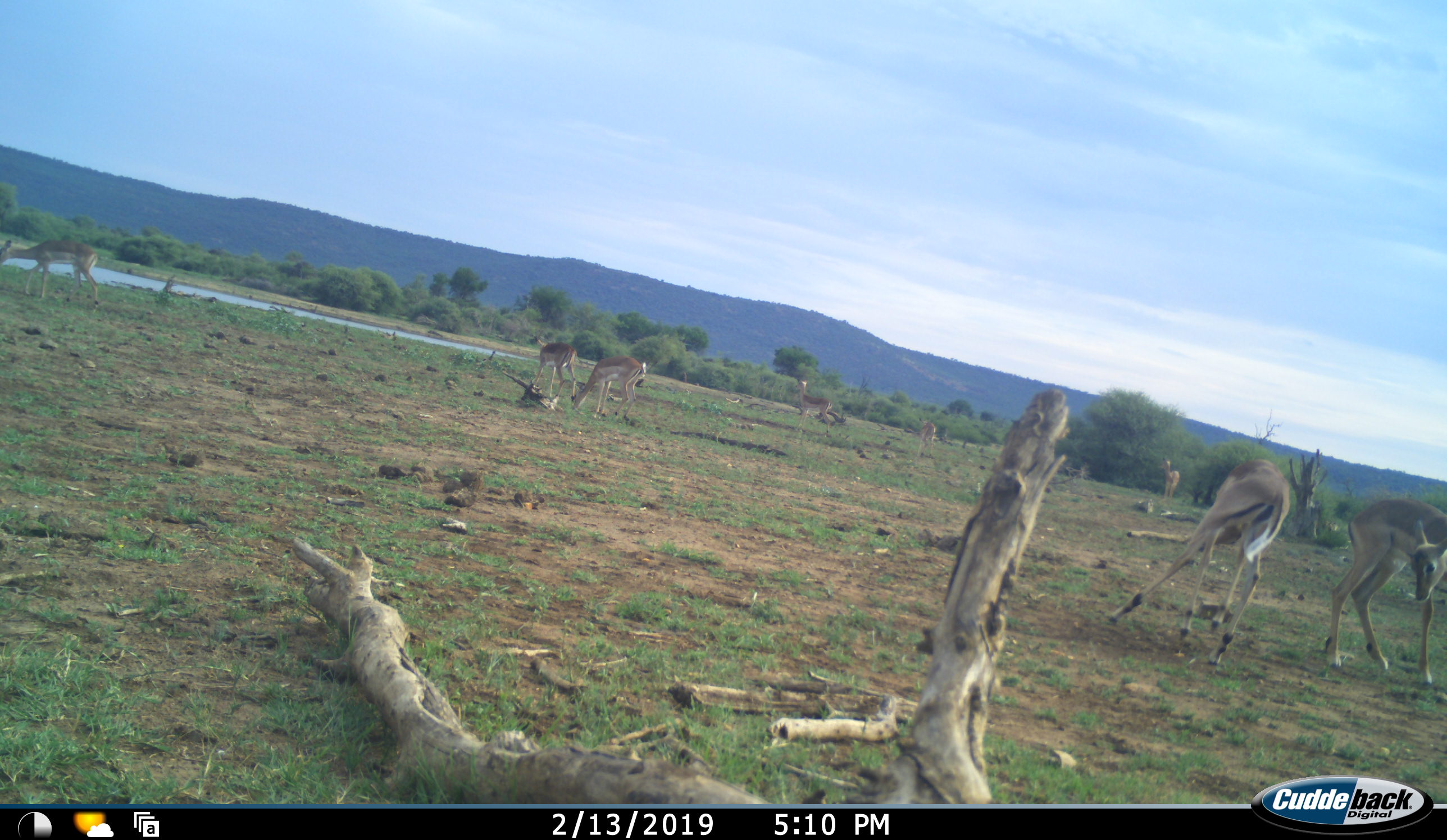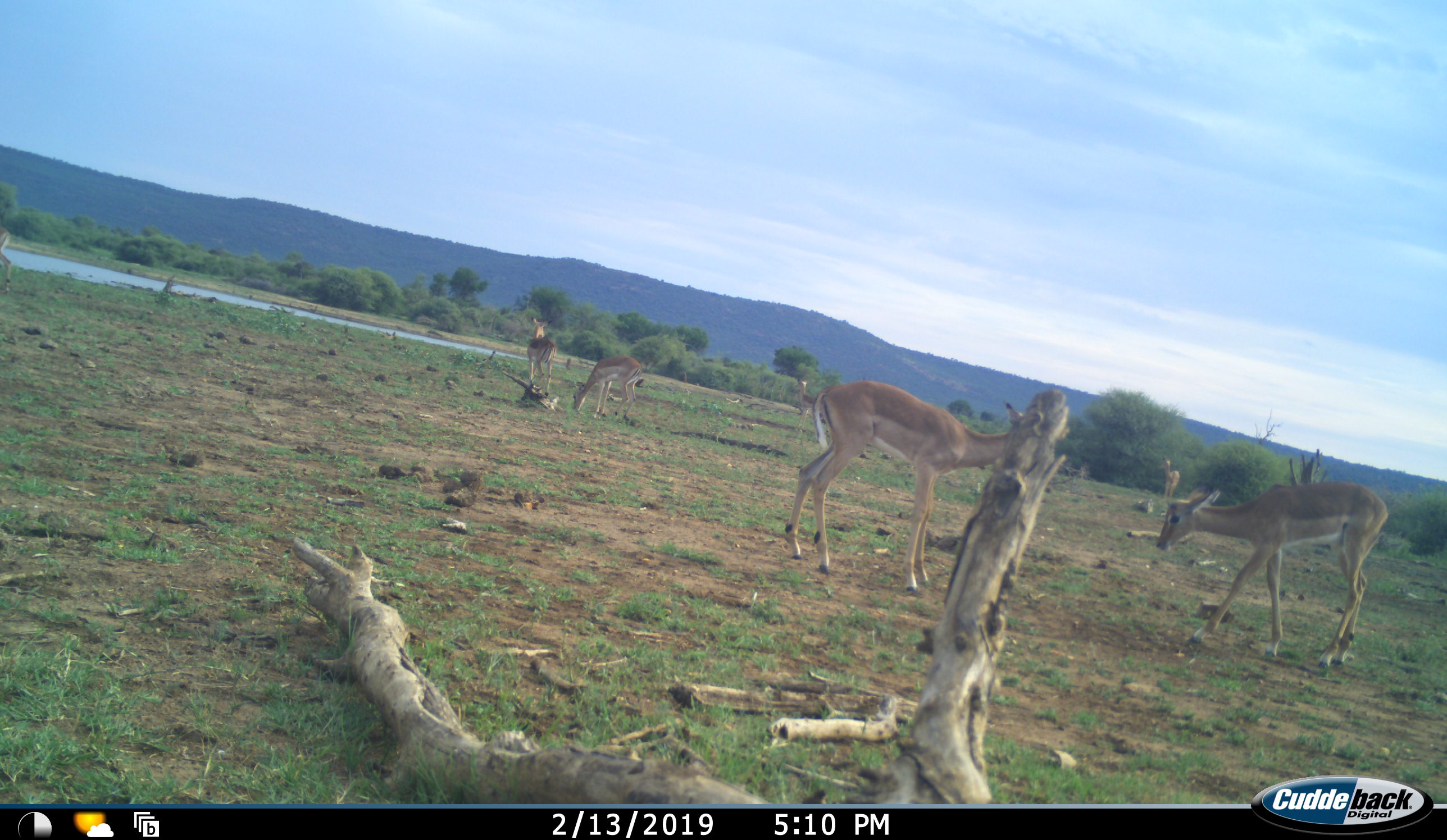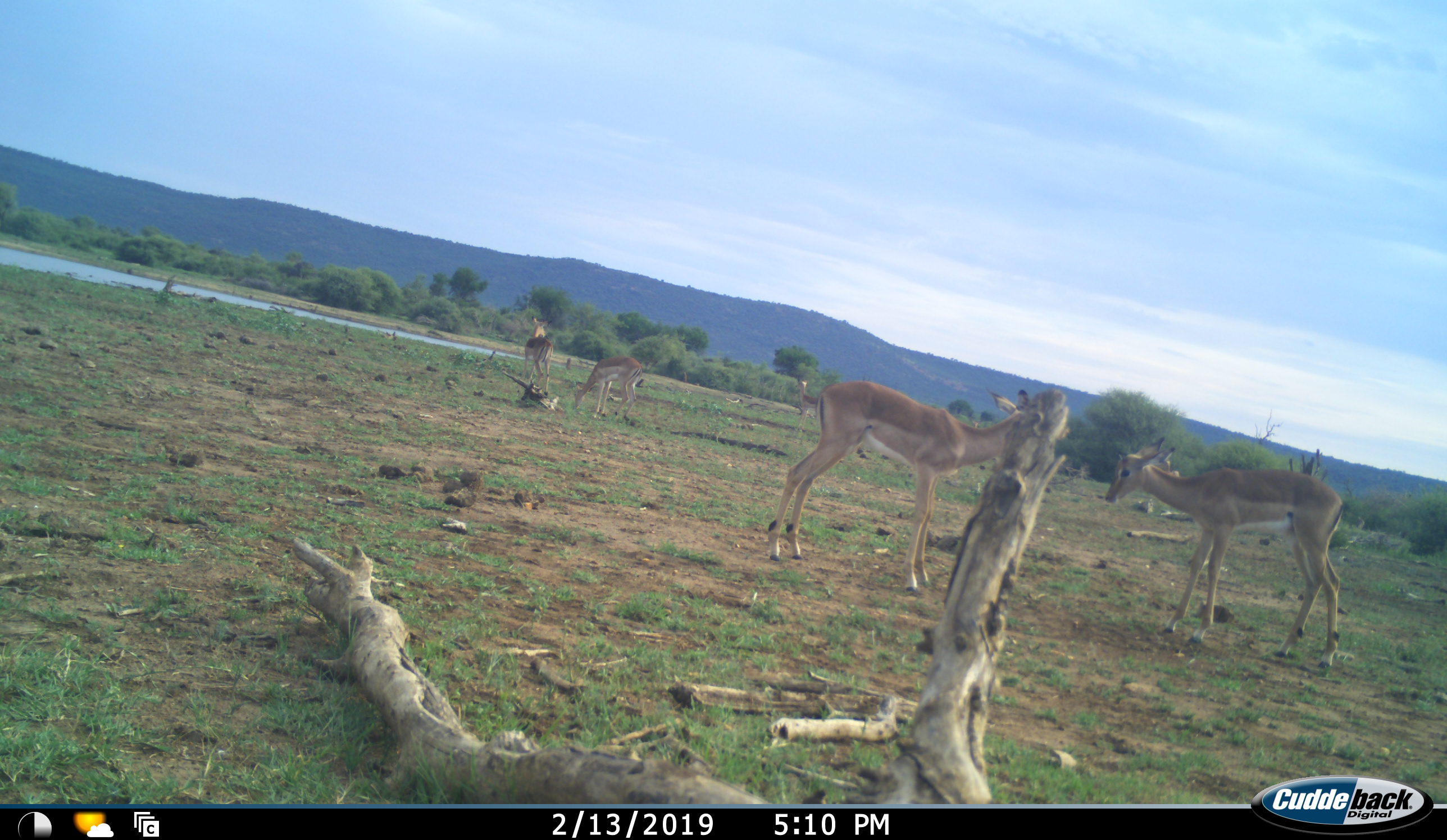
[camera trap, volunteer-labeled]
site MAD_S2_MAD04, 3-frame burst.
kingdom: Animalia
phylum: Chordata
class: Mammalia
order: Artiodactyla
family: Bovidae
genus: Aepyceros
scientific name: Aepyceros melampus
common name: impala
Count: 8.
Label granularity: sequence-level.